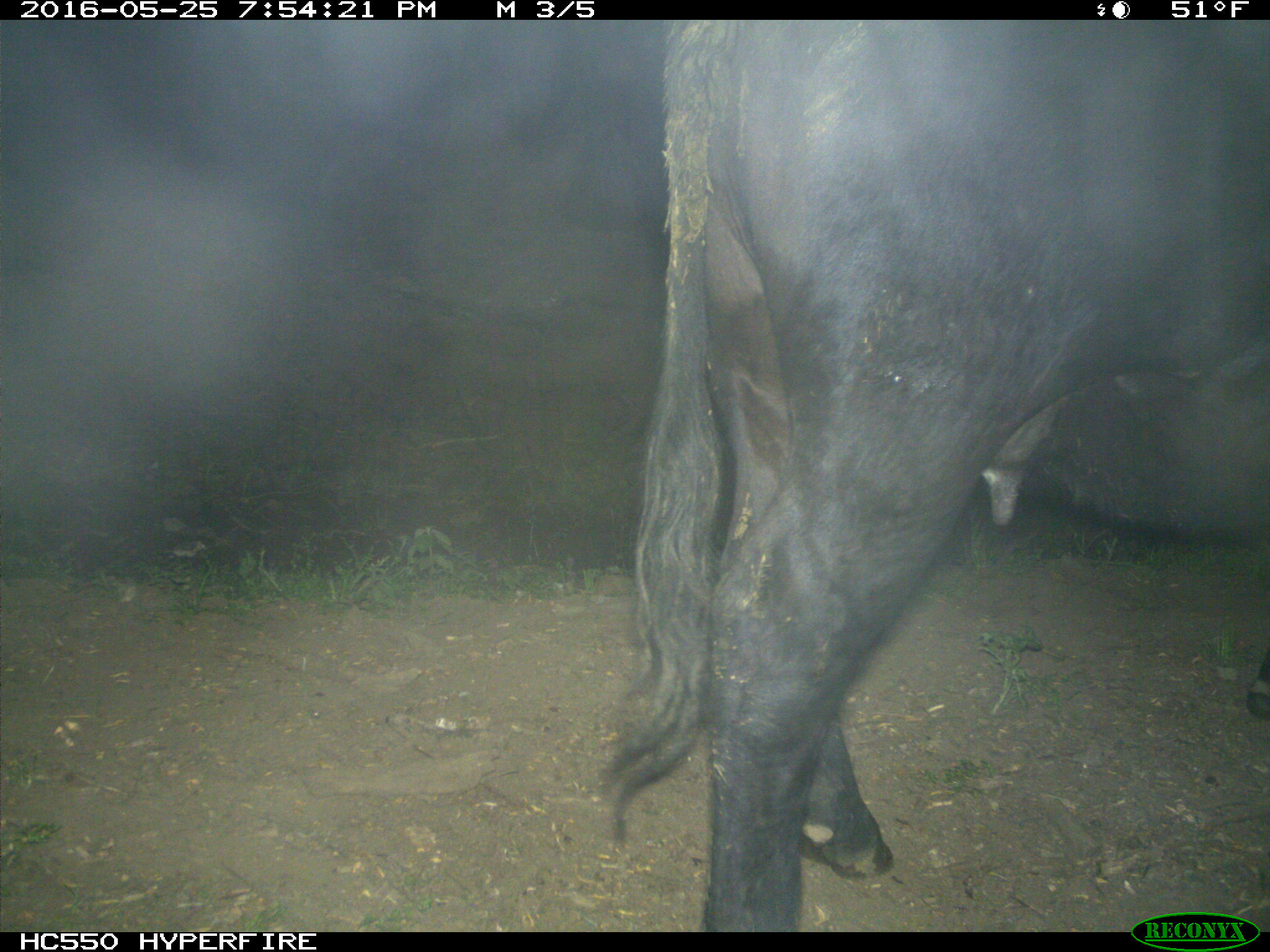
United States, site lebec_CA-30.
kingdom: Animalia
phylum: Chordata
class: Mammalia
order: Artiodactyla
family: Bovidae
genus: Bos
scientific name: Bos taurus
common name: domestic cow